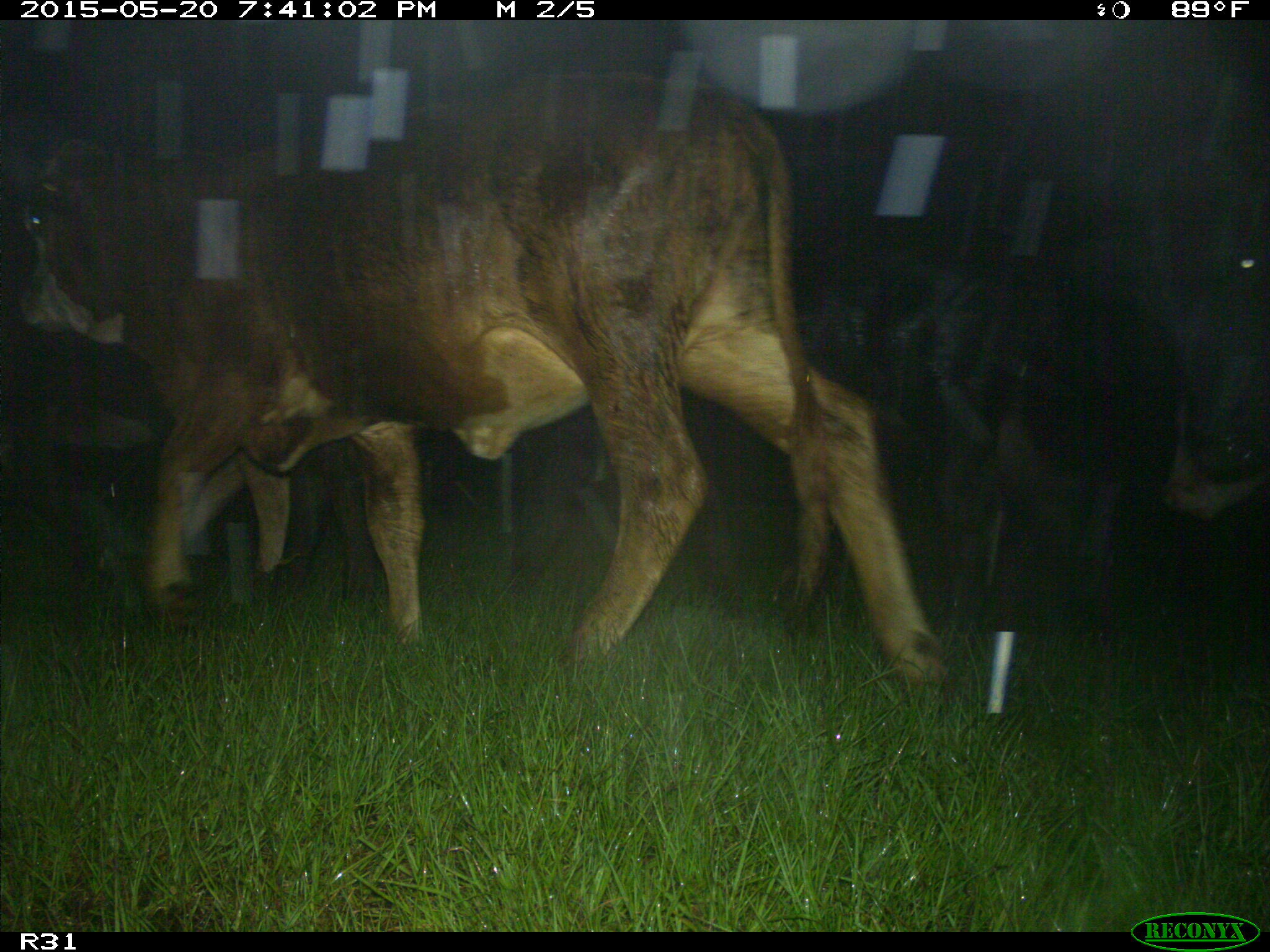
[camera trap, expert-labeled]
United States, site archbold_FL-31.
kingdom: Animalia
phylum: Chordata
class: Mammalia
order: Artiodactyla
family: Bovidae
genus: Bos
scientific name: Bos taurus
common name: domestic cow